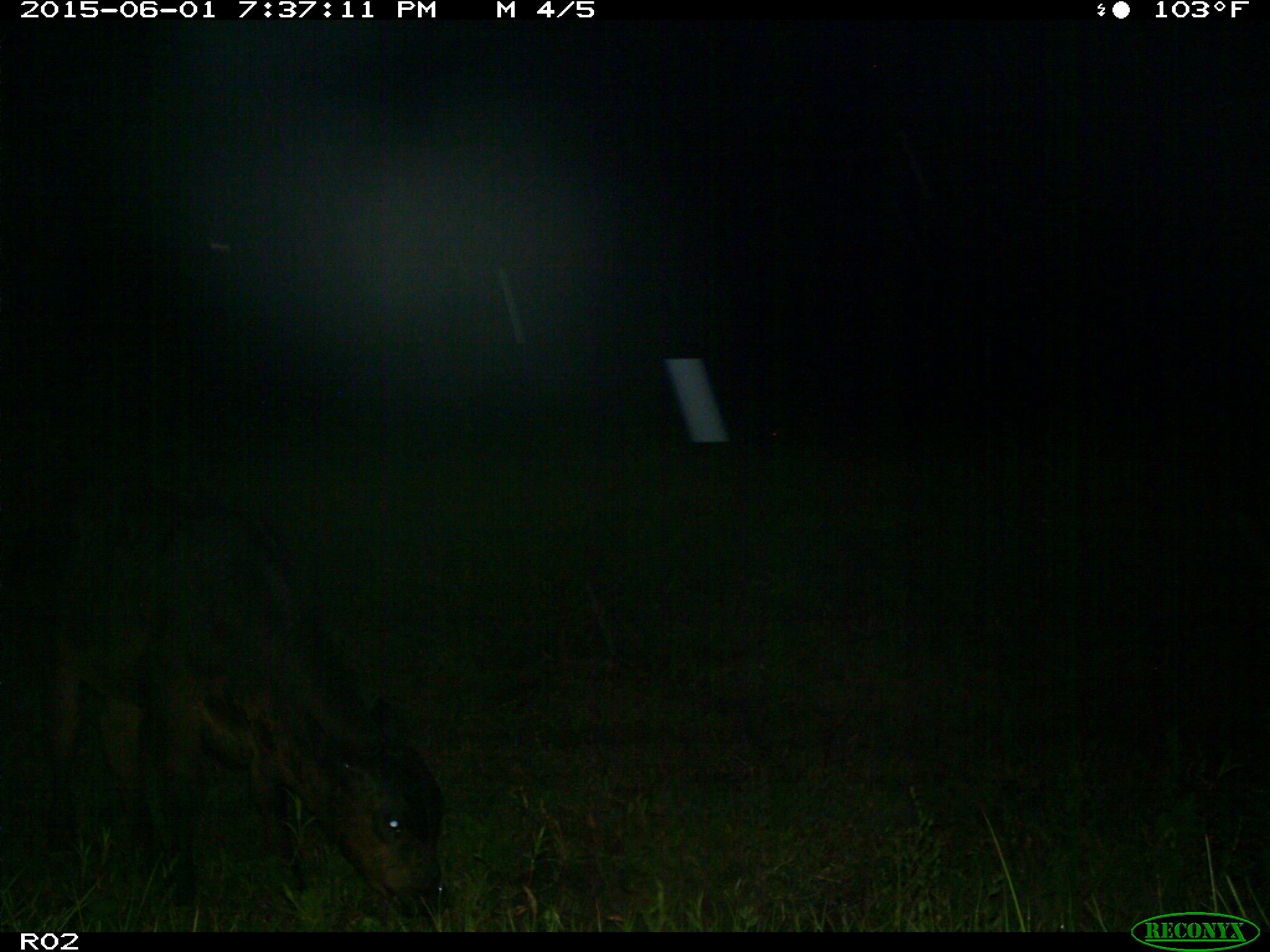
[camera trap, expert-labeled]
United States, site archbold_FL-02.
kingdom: Animalia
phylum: Chordata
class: Mammalia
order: Artiodactyla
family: Bovidae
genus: Bos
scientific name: Bos taurus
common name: domestic cow